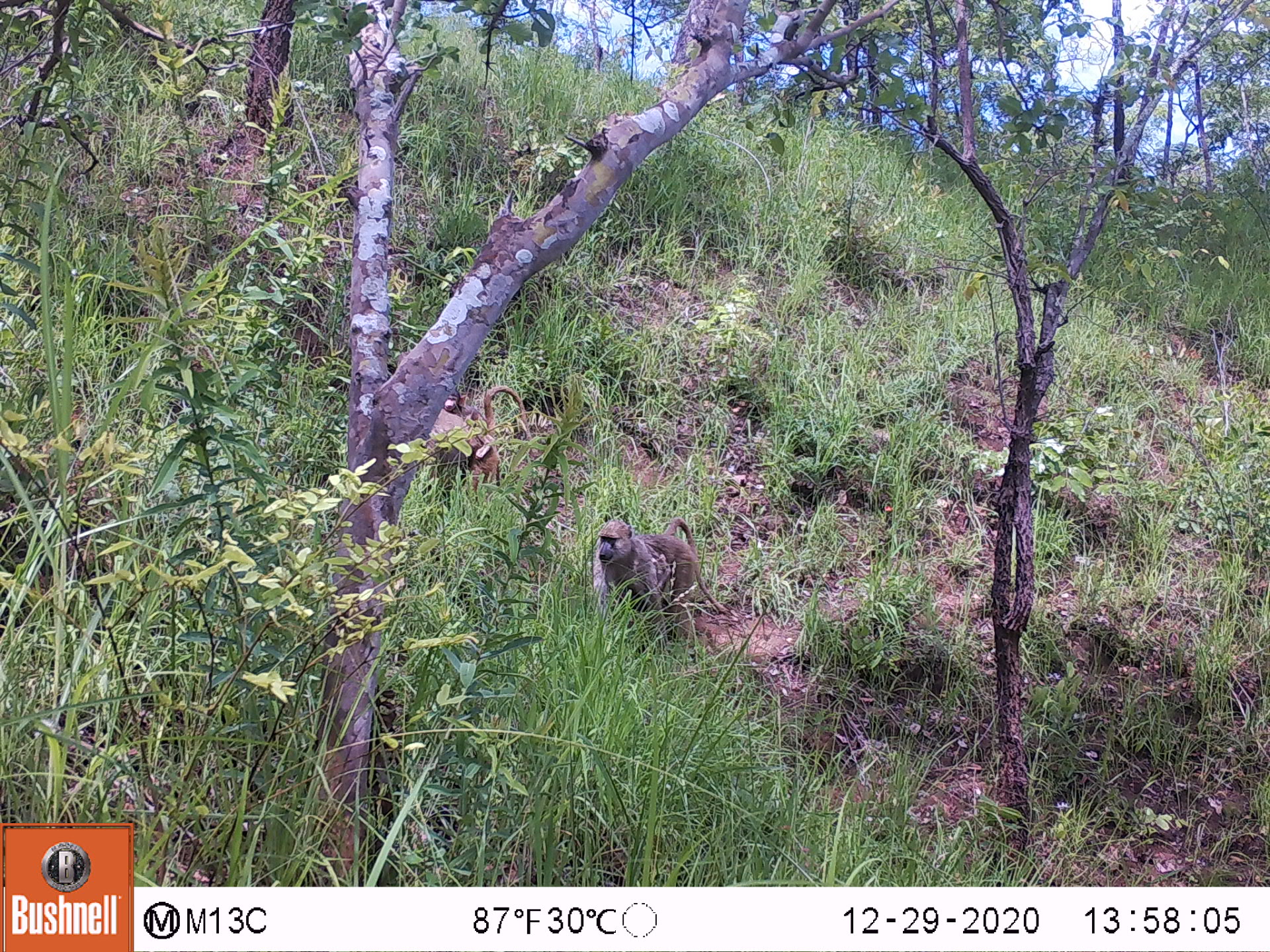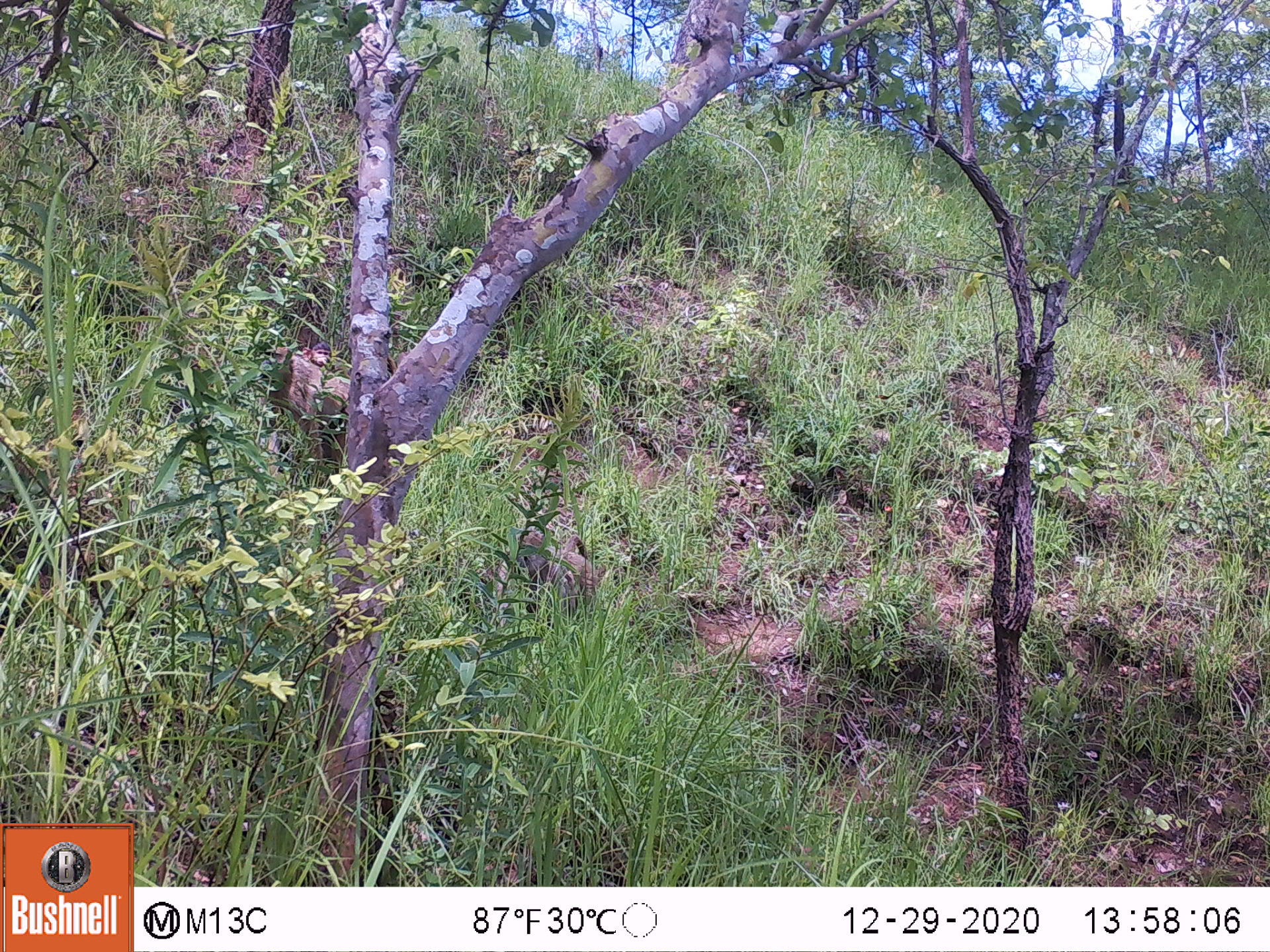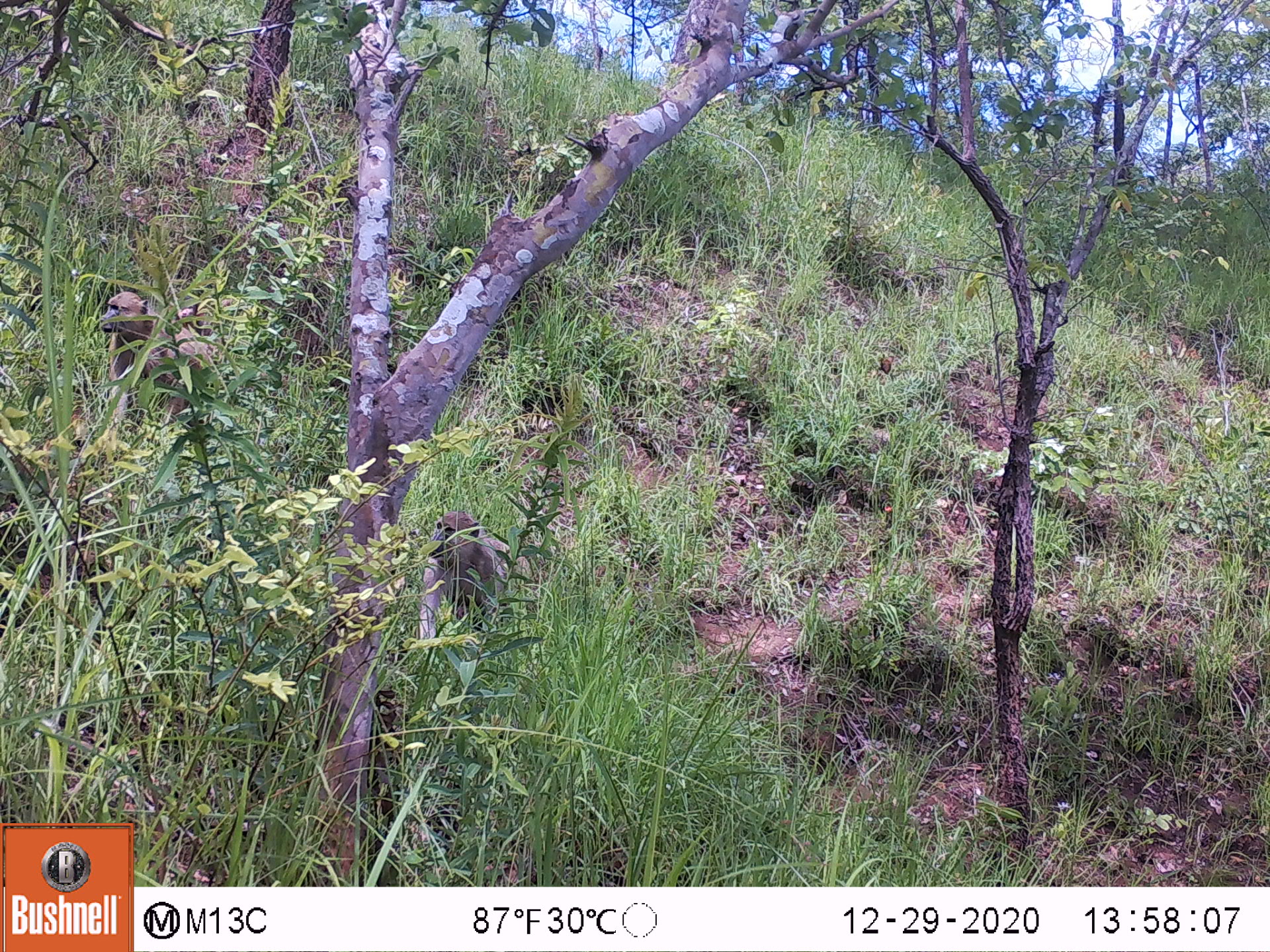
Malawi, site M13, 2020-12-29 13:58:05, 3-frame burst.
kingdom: Animalia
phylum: Chordata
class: Mammalia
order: Primates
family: Cercopithecidae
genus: Papio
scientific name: Papio cynocephalus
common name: yellow baboon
Yellow baboon (Papio cynocephalus), count 2.